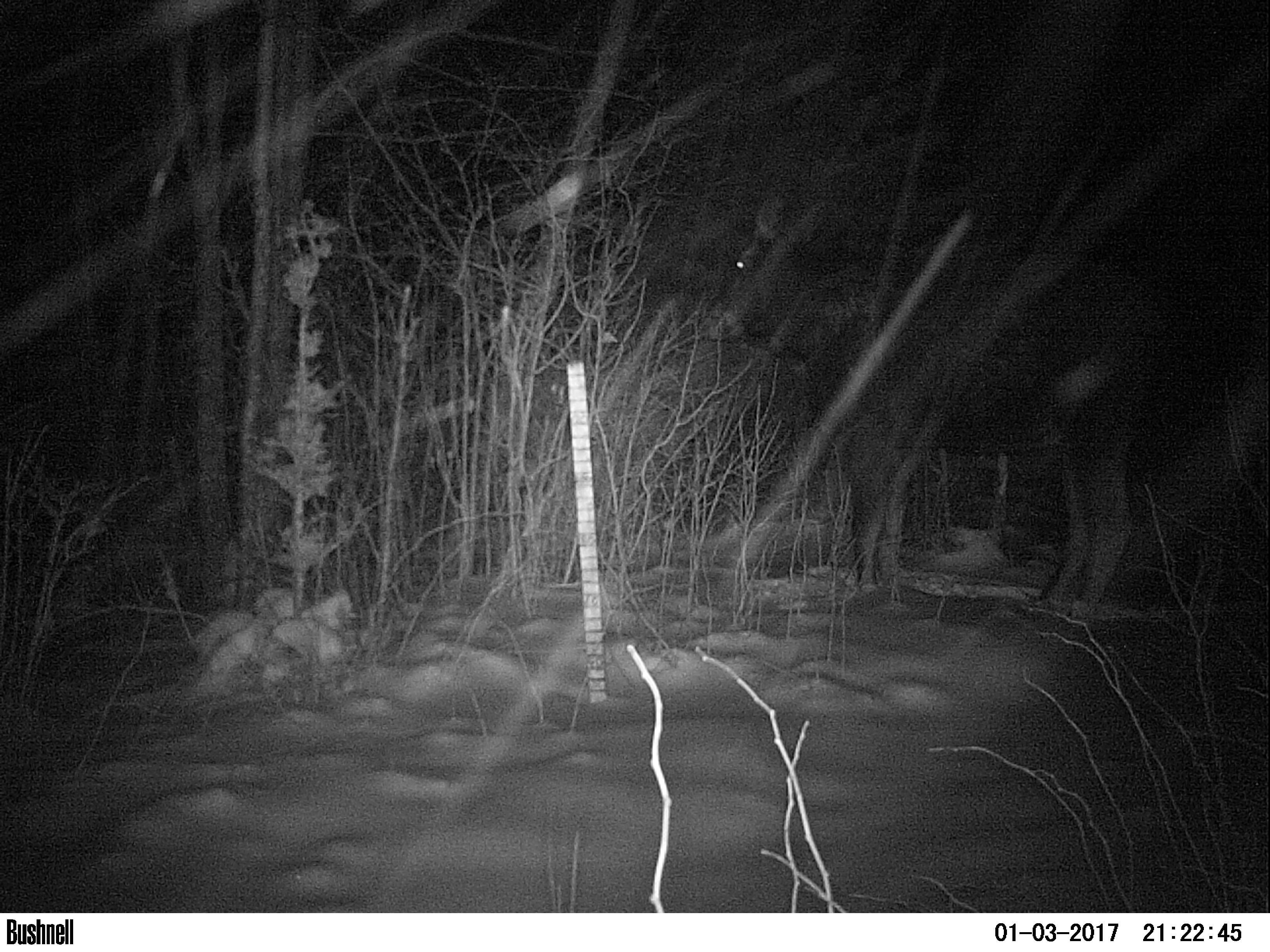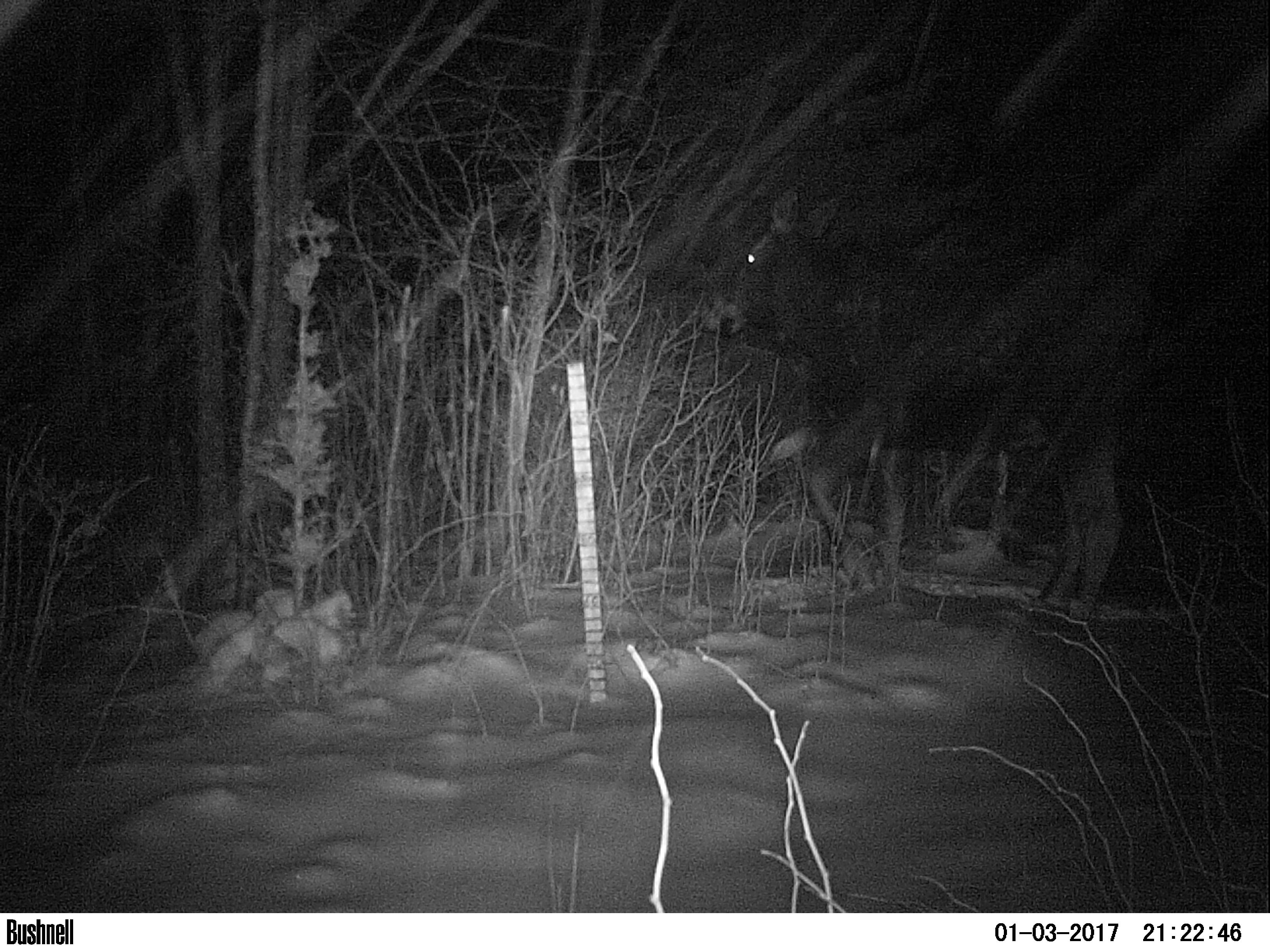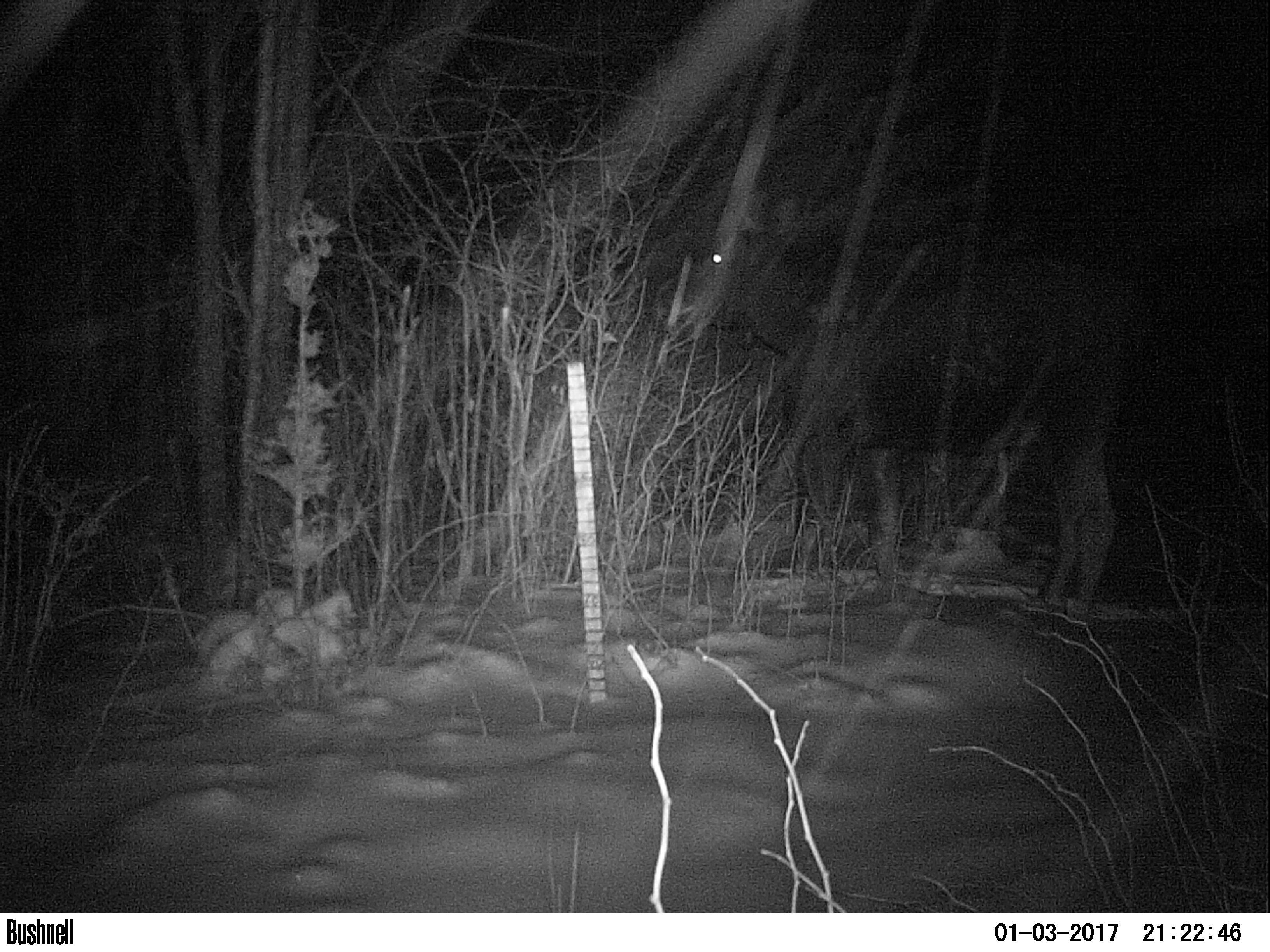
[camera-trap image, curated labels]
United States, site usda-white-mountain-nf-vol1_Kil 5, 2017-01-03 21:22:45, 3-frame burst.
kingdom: Animalia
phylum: Chordata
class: Mammalia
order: Artiodactyla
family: Cervidae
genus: Alces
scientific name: Alces alces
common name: moose